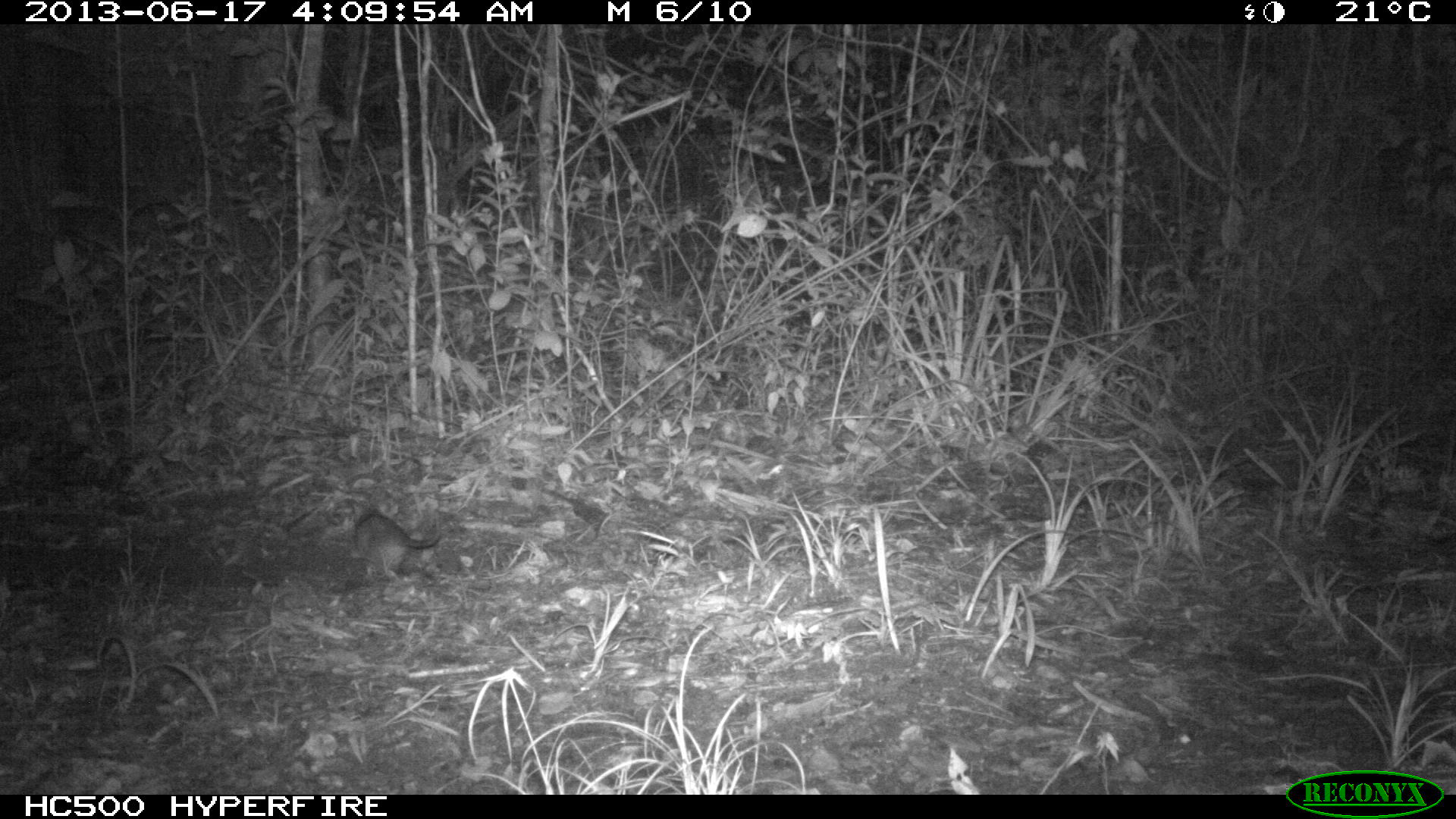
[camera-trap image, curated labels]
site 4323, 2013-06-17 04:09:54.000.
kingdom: Animalia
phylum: Chordata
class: Mammalia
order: Didelphimorphia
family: Didelphidae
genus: Philander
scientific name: Philander opossum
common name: gray four-eyed opossum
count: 1